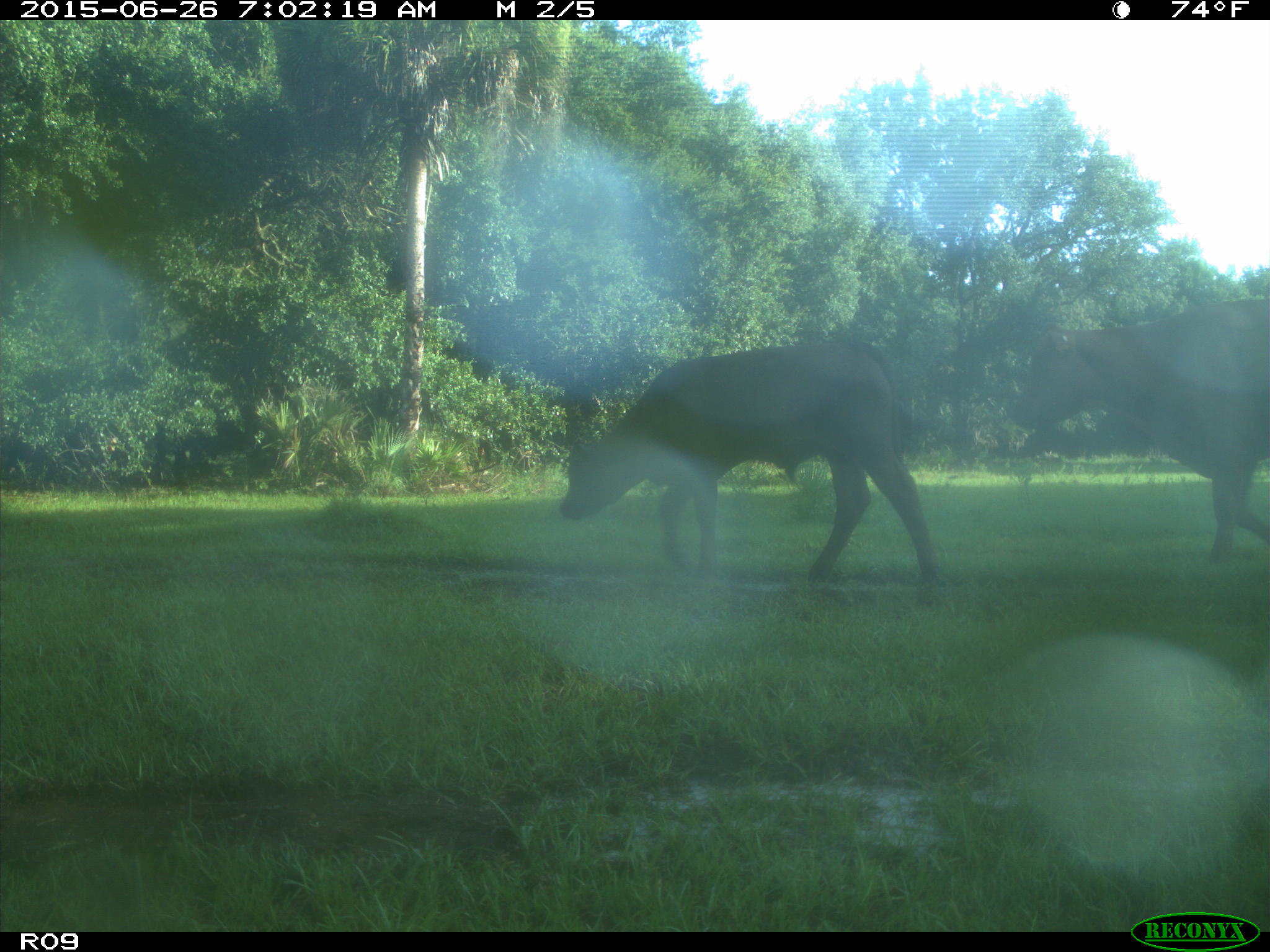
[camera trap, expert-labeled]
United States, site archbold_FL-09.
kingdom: Animalia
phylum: Chordata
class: Mammalia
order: Artiodactyla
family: Bovidae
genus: Bos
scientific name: Bos taurus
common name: domestic cow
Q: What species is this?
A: Bos taurus (domestic cow).